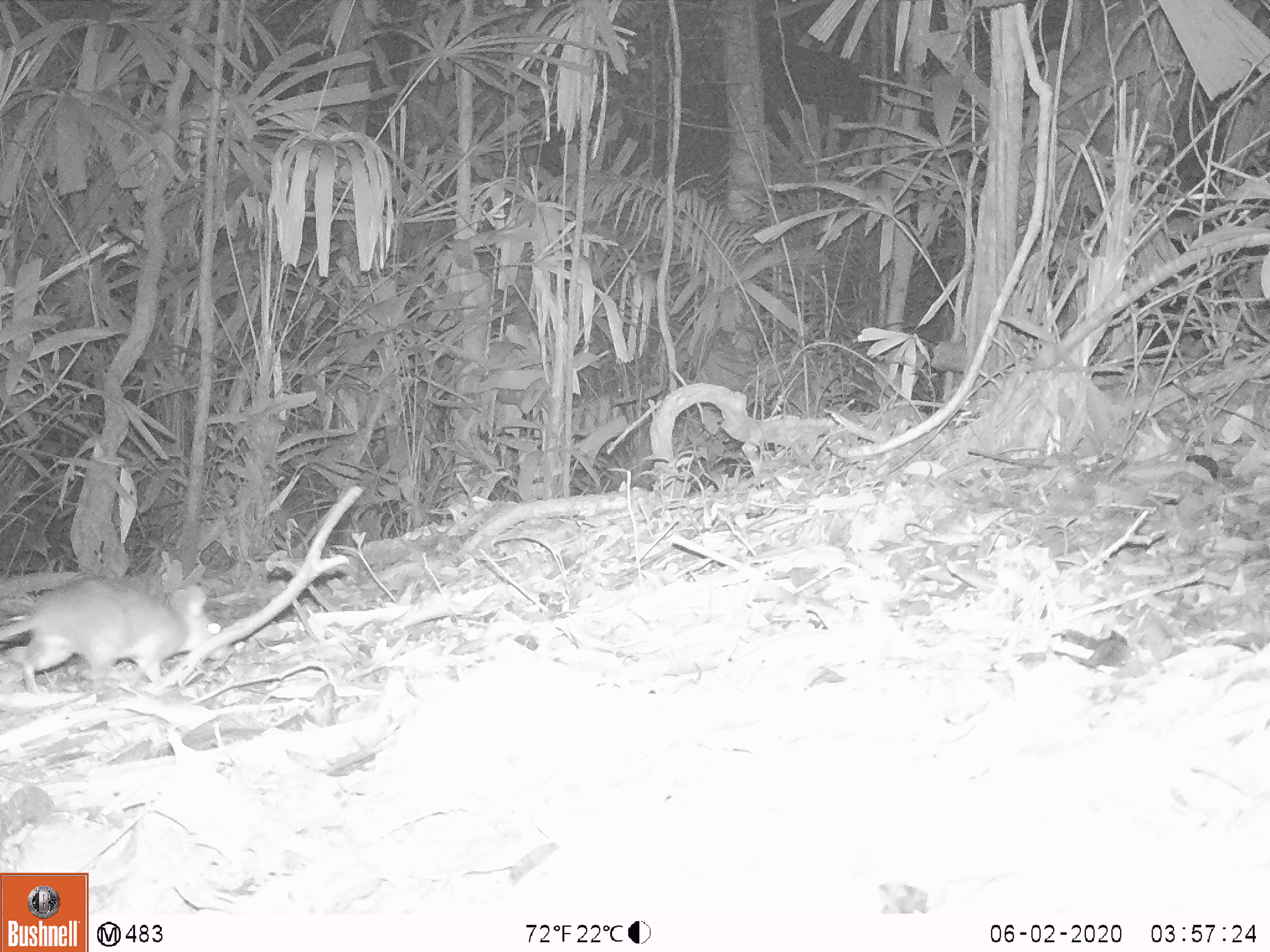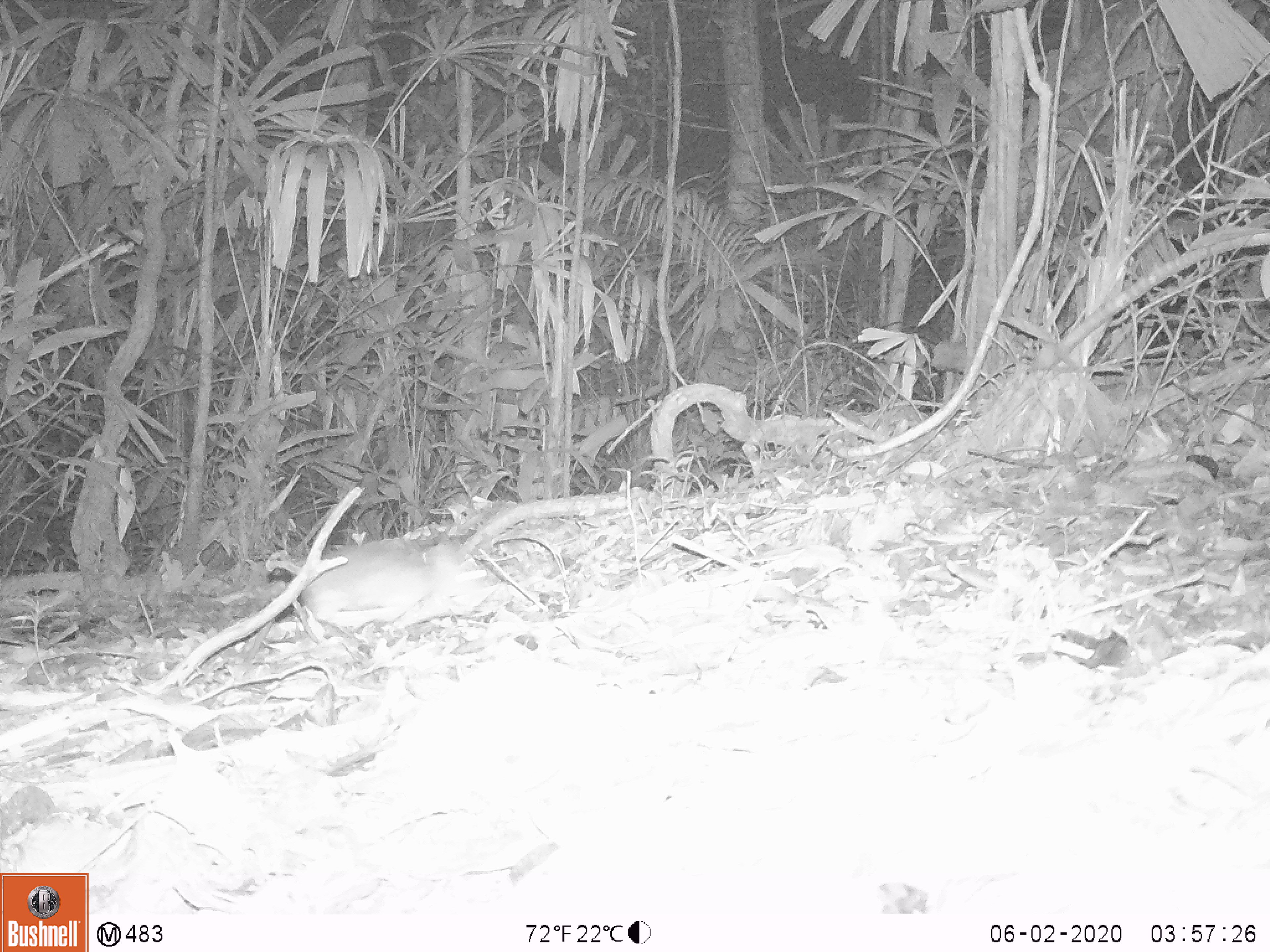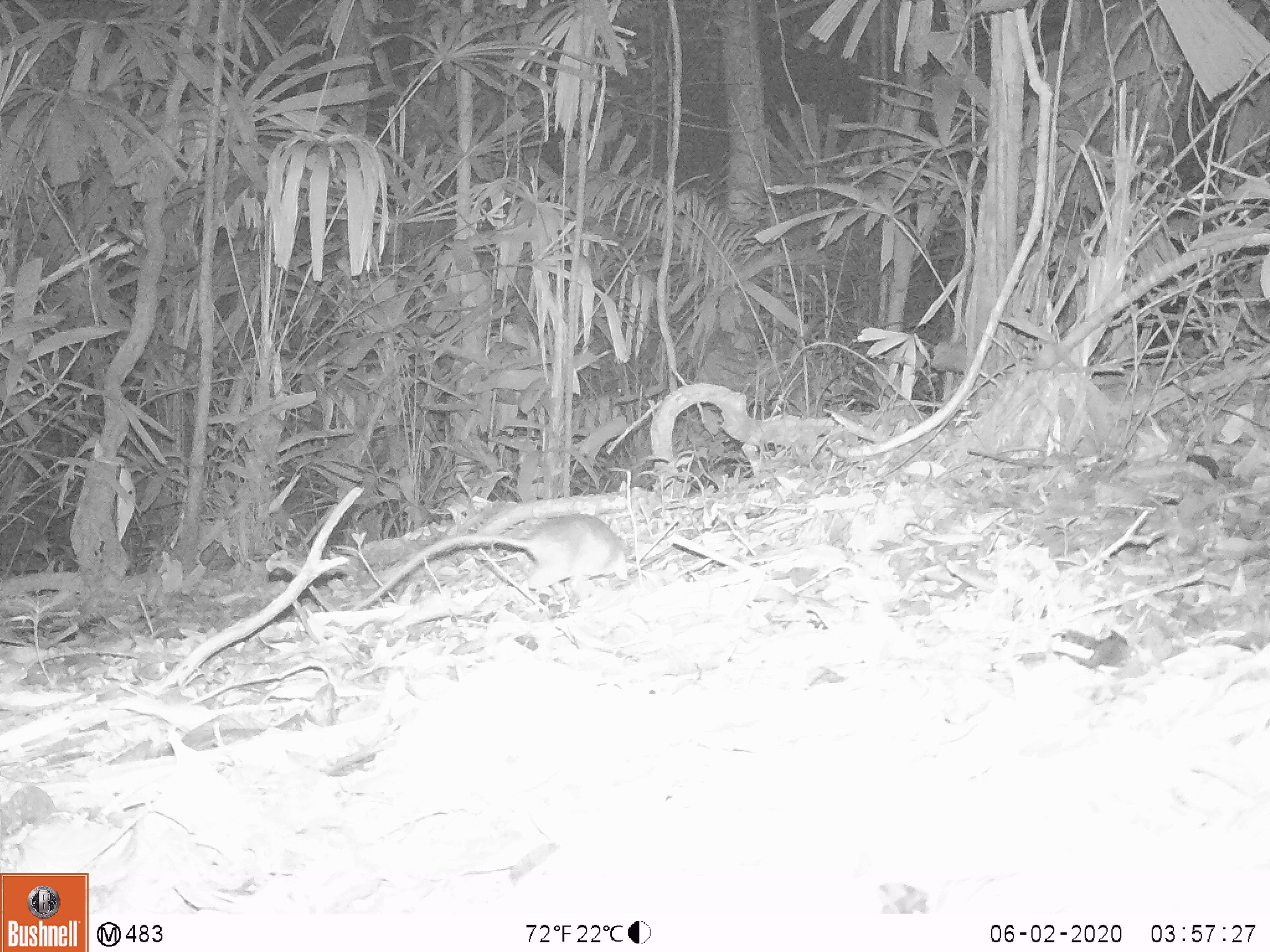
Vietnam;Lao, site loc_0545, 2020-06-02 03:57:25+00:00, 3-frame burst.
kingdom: Animalia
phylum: Chordata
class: Mammalia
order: Rodentia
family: Muridae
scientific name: Muridae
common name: old-world mice and rats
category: unidentified murid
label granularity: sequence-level